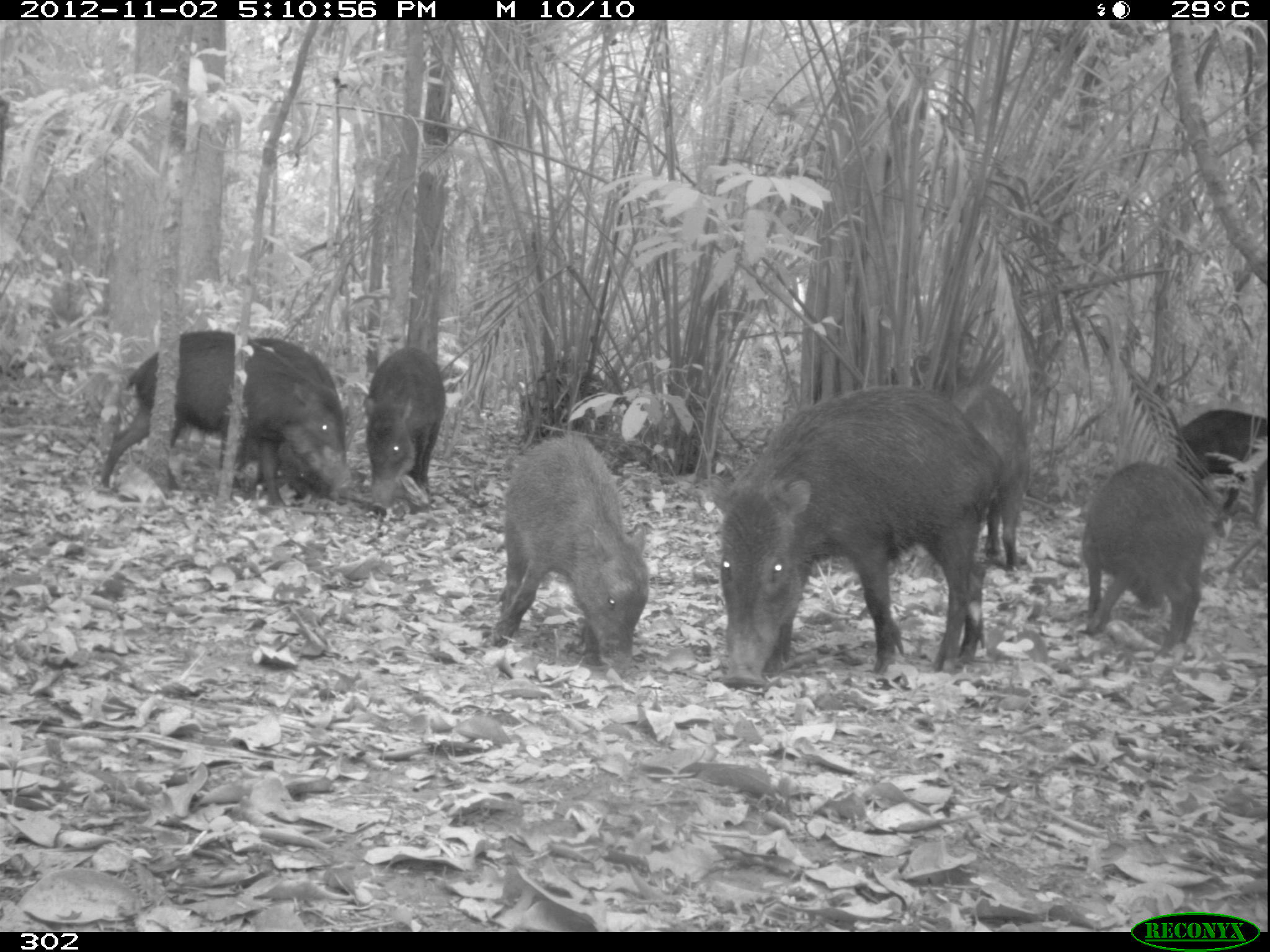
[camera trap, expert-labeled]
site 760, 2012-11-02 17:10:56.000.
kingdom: Animalia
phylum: Chordata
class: Mammalia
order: Artiodactyla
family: Tayassuidae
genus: Tayassu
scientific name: Tayassu pecari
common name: white-lipped peccary